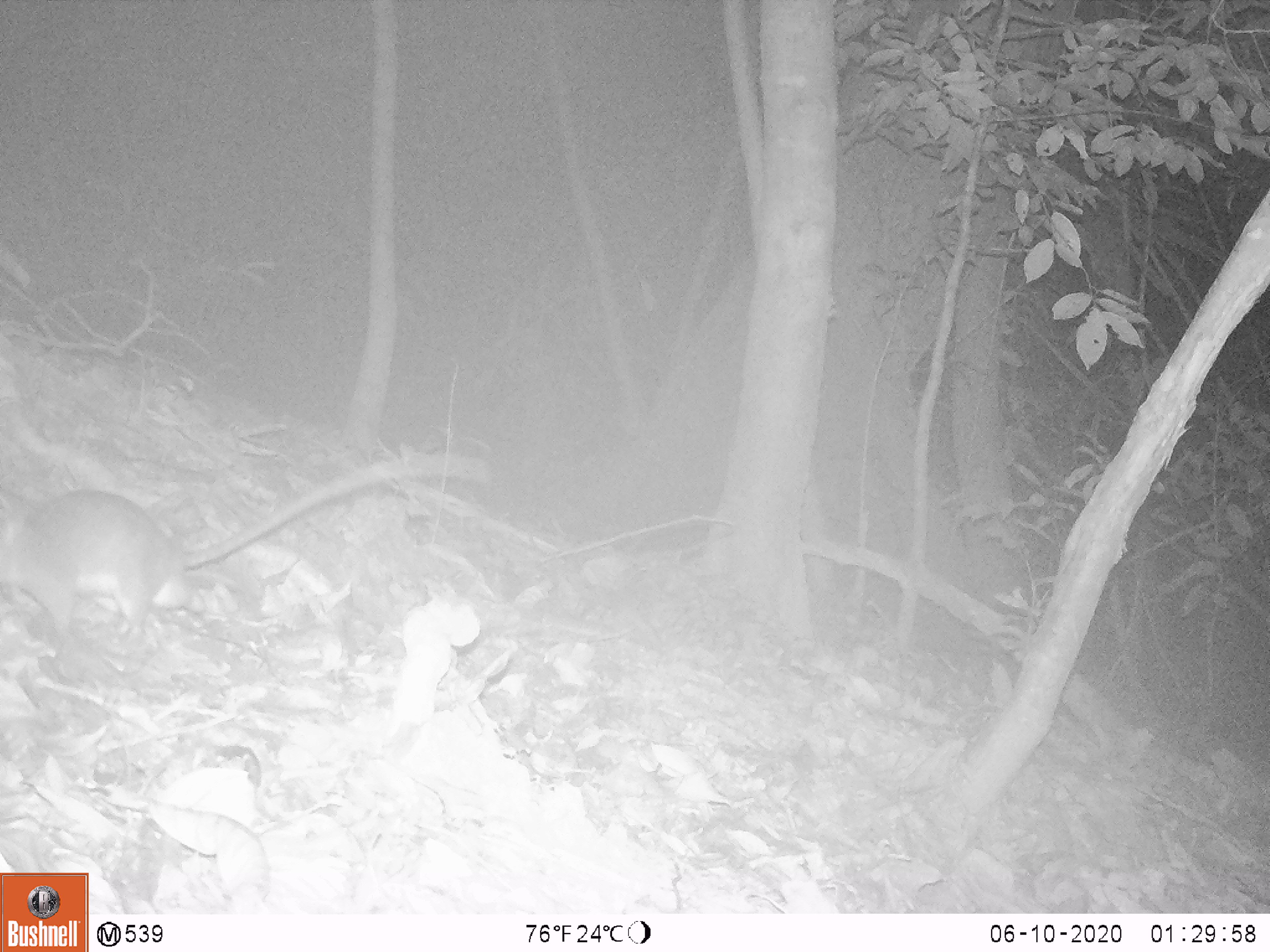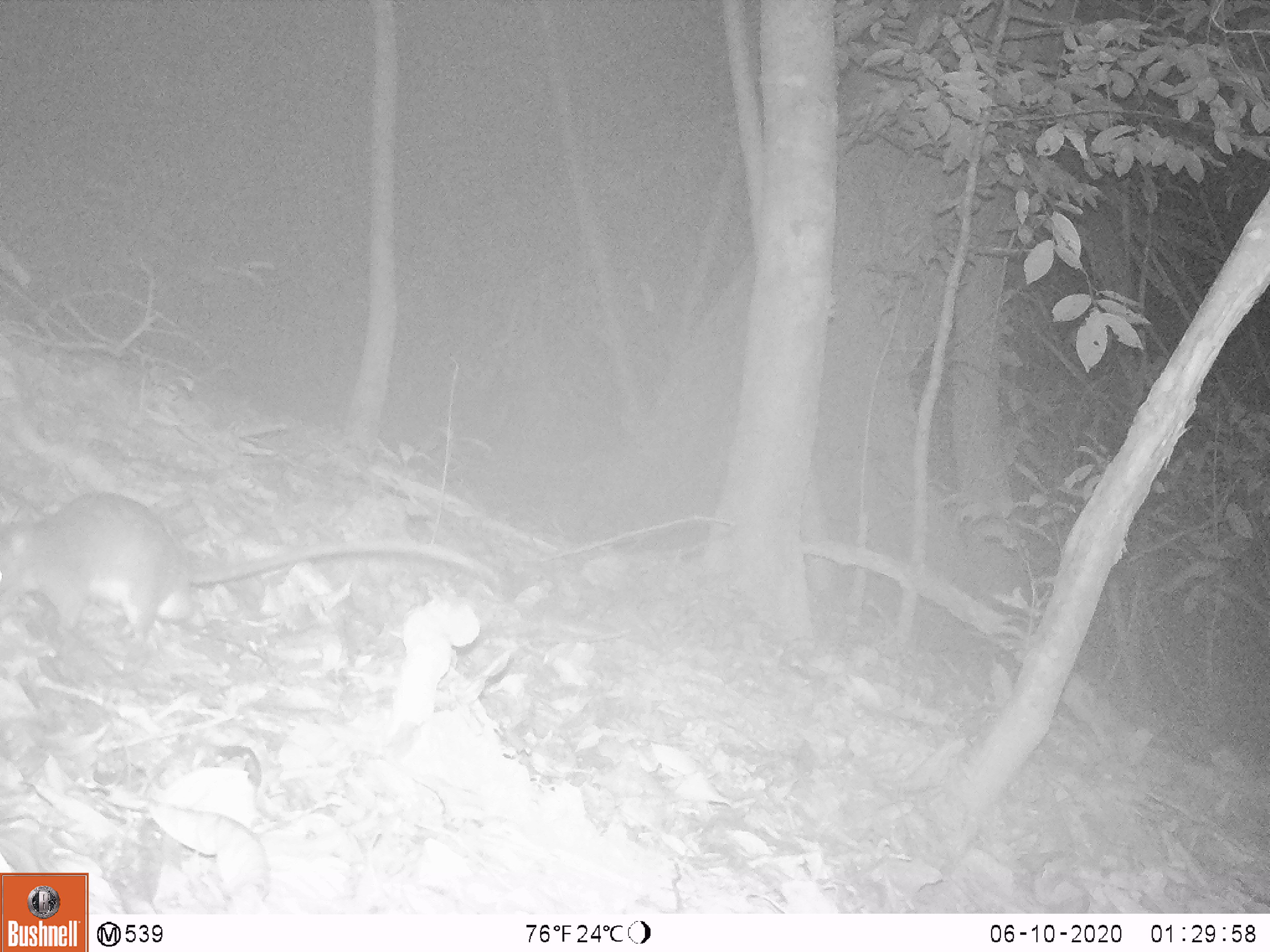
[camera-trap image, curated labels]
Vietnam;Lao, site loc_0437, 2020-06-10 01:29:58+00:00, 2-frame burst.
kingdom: Animalia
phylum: Chordata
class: Mammalia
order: Rodentia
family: Muridae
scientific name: Muridae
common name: old-world mice and rats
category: unidentified murid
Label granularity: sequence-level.